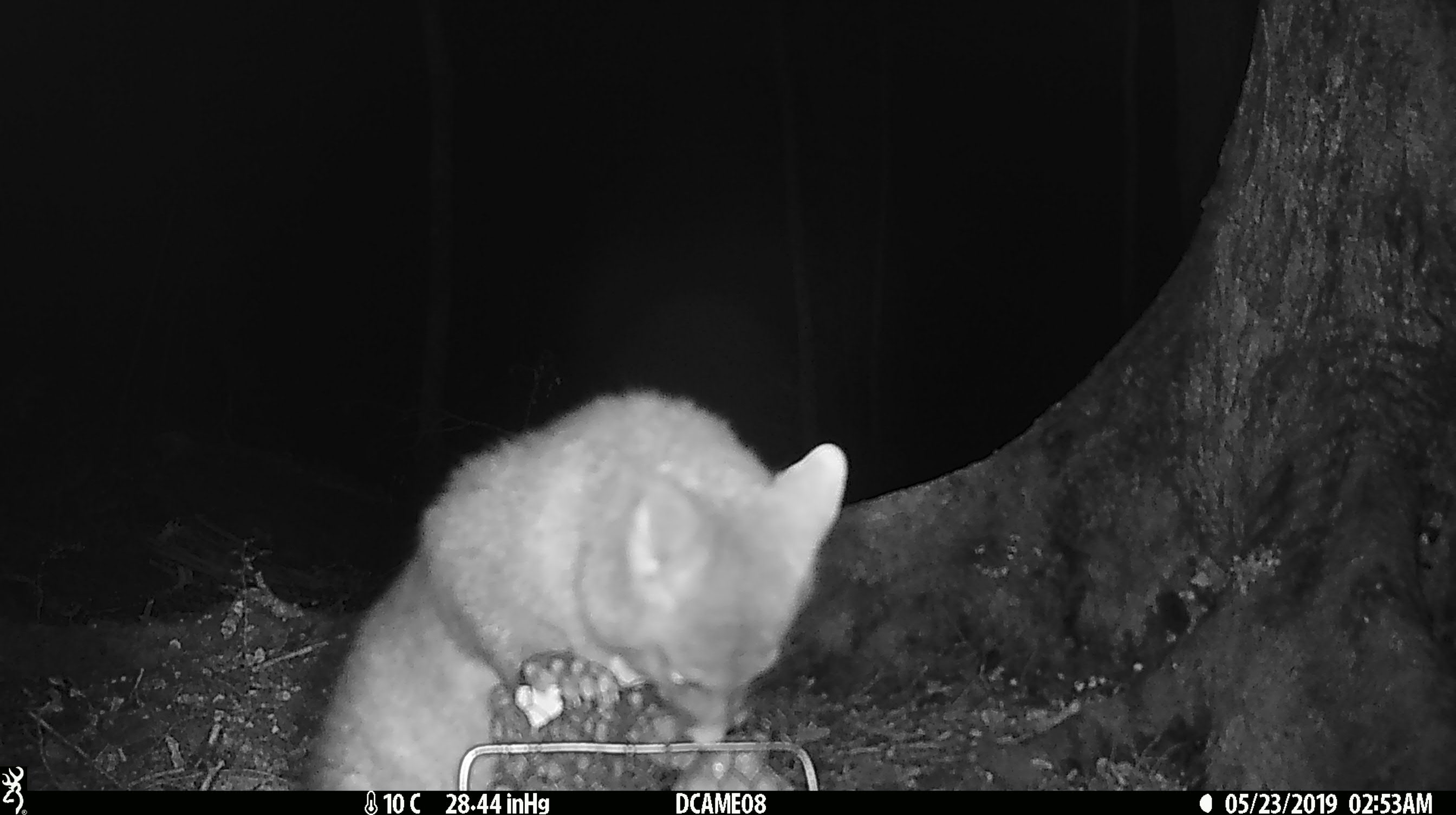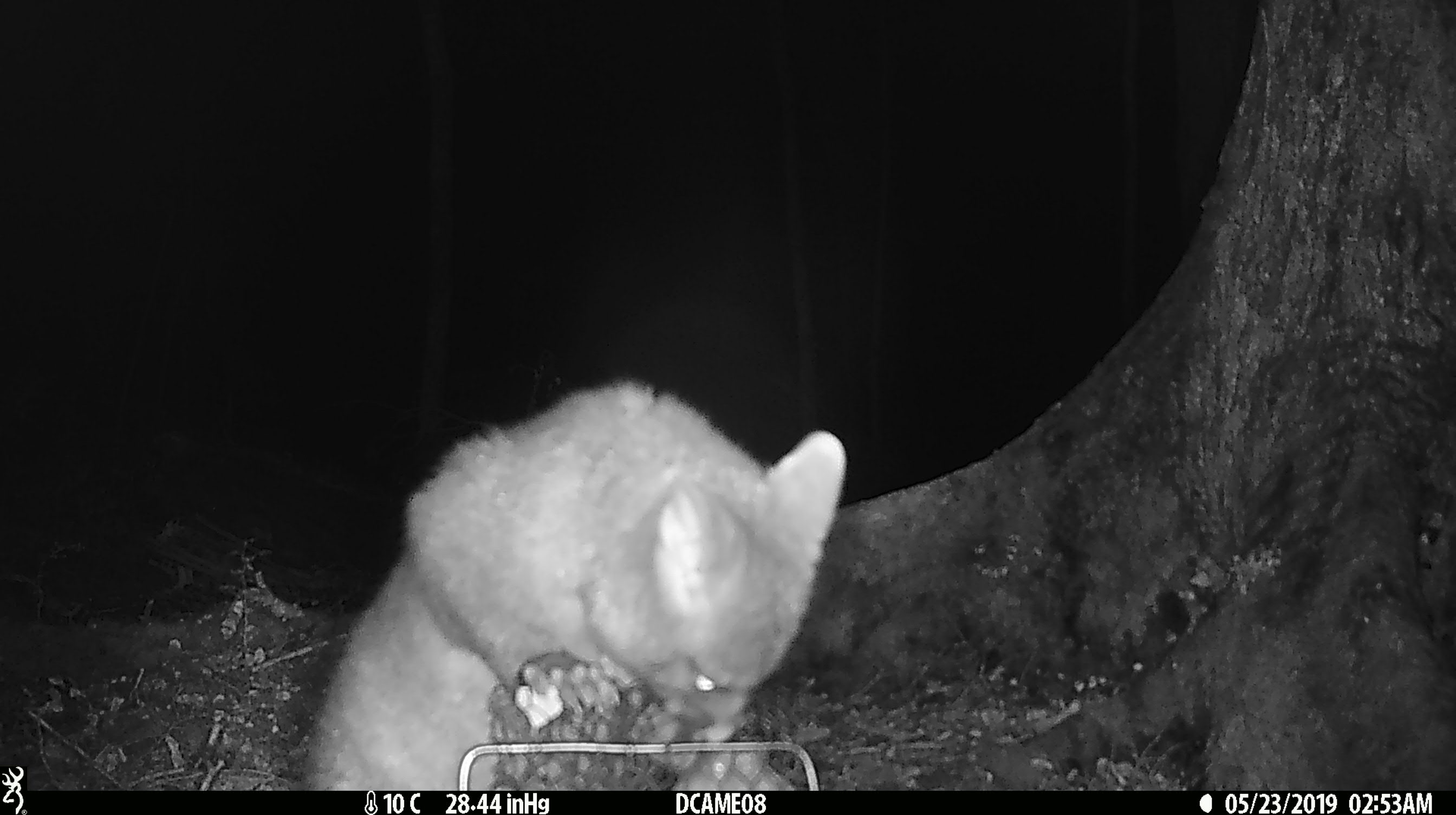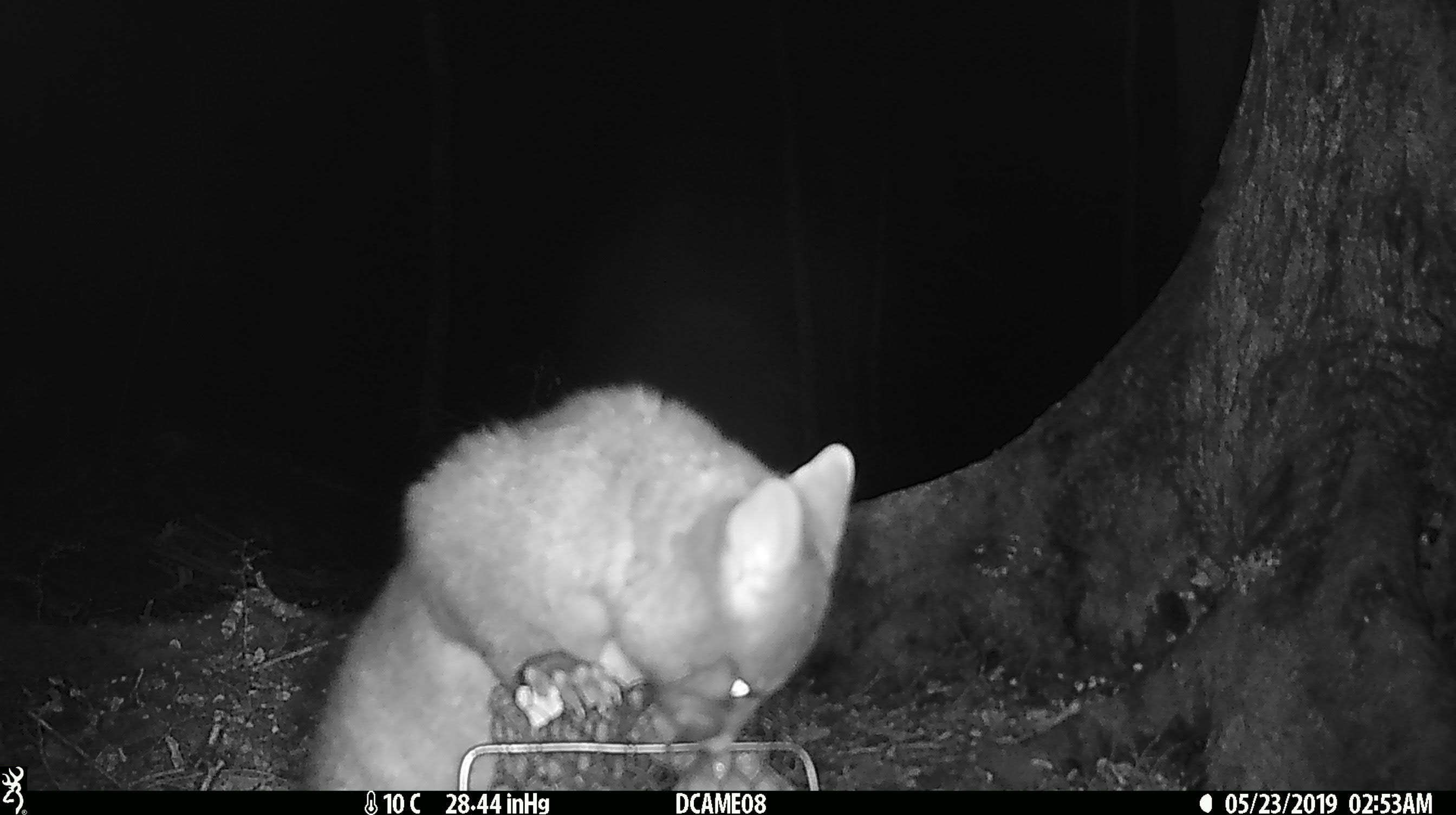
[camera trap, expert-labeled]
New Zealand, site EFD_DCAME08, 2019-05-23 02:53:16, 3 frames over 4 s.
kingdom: Animalia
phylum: Chordata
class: Mammalia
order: Diprotodontia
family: Phalangeridae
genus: Trichosurus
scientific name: Trichosurus vulpecula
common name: common brushtail possum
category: possum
Possum (common brushtail possum) (Trichosurus vulpecula).